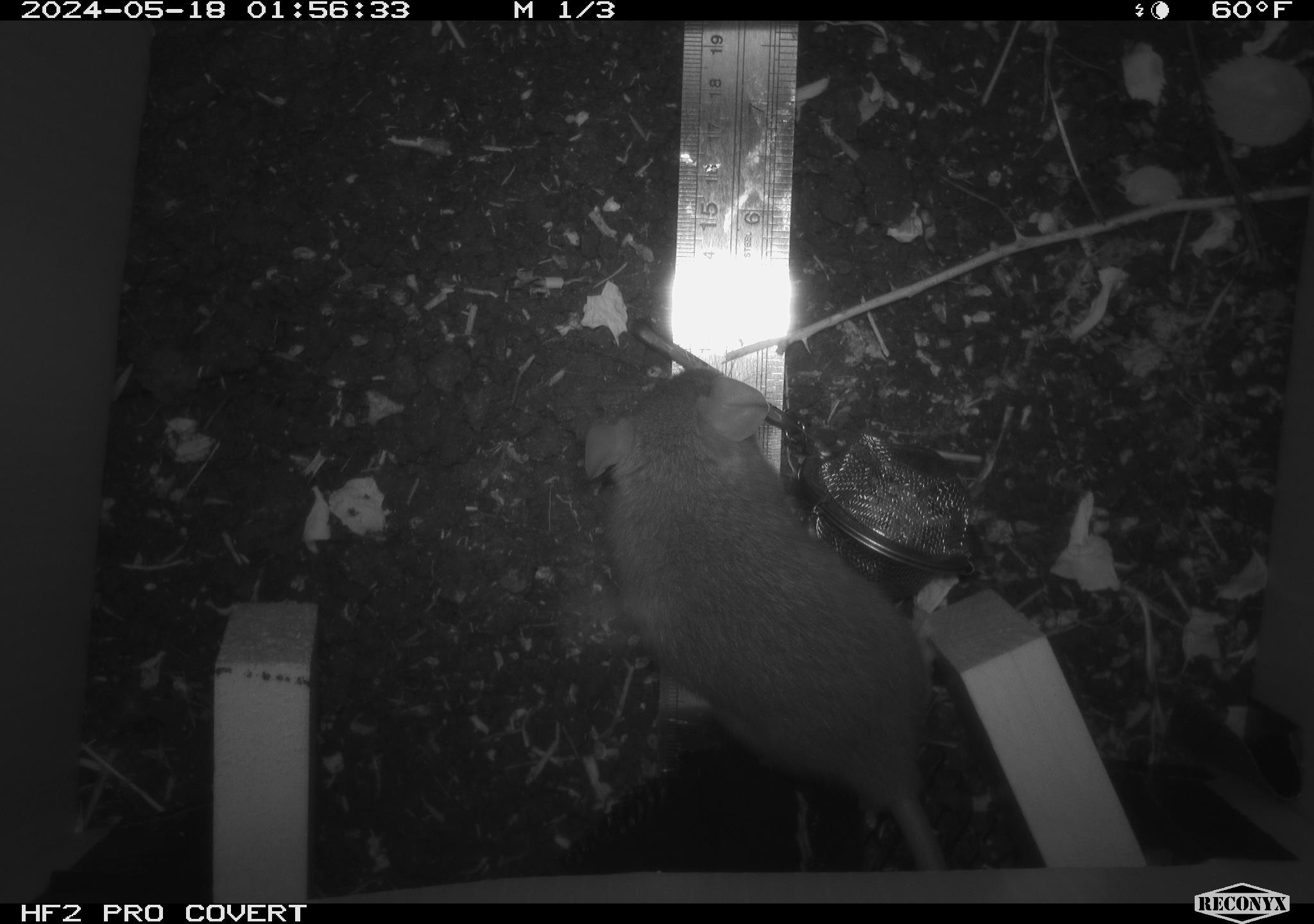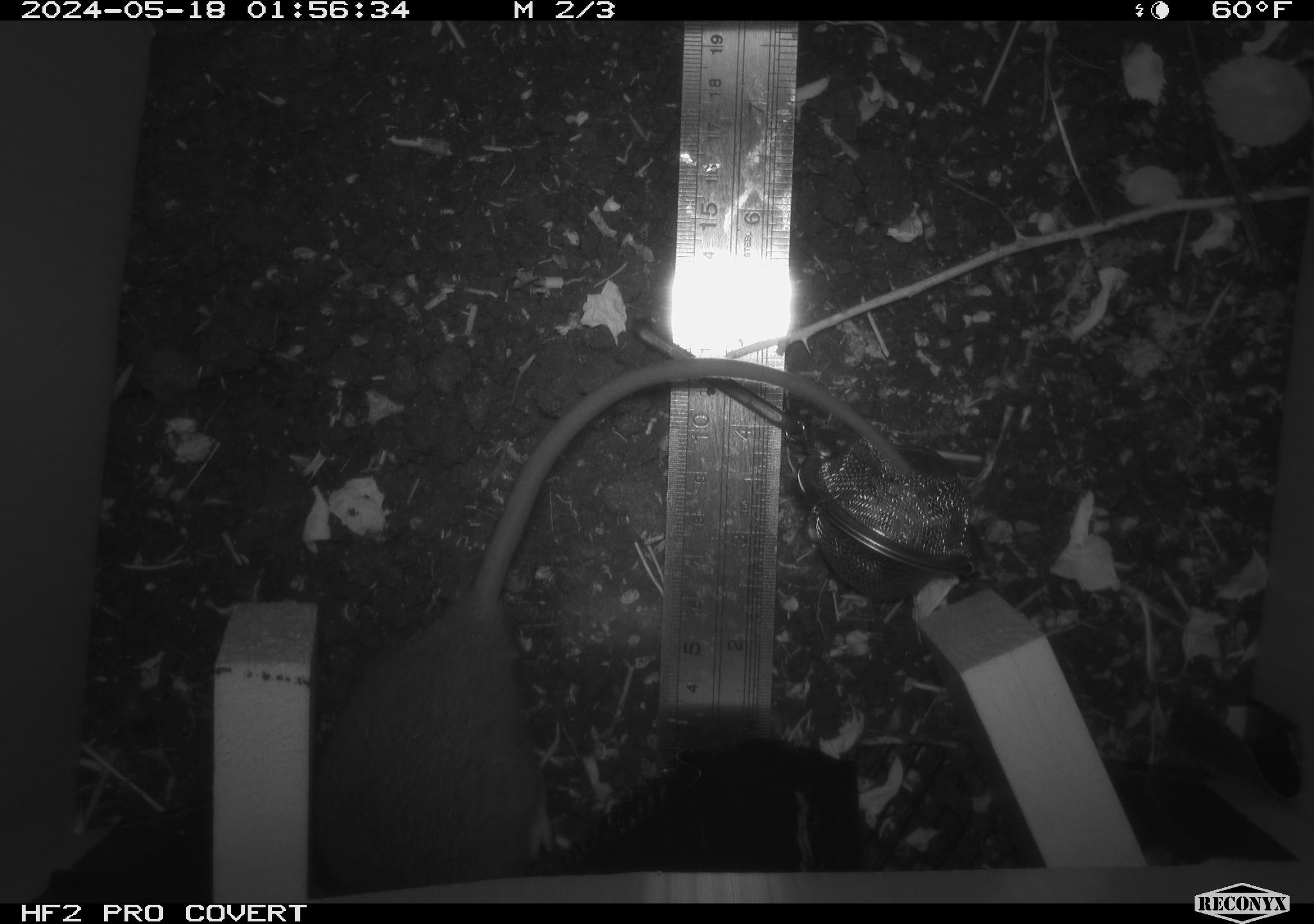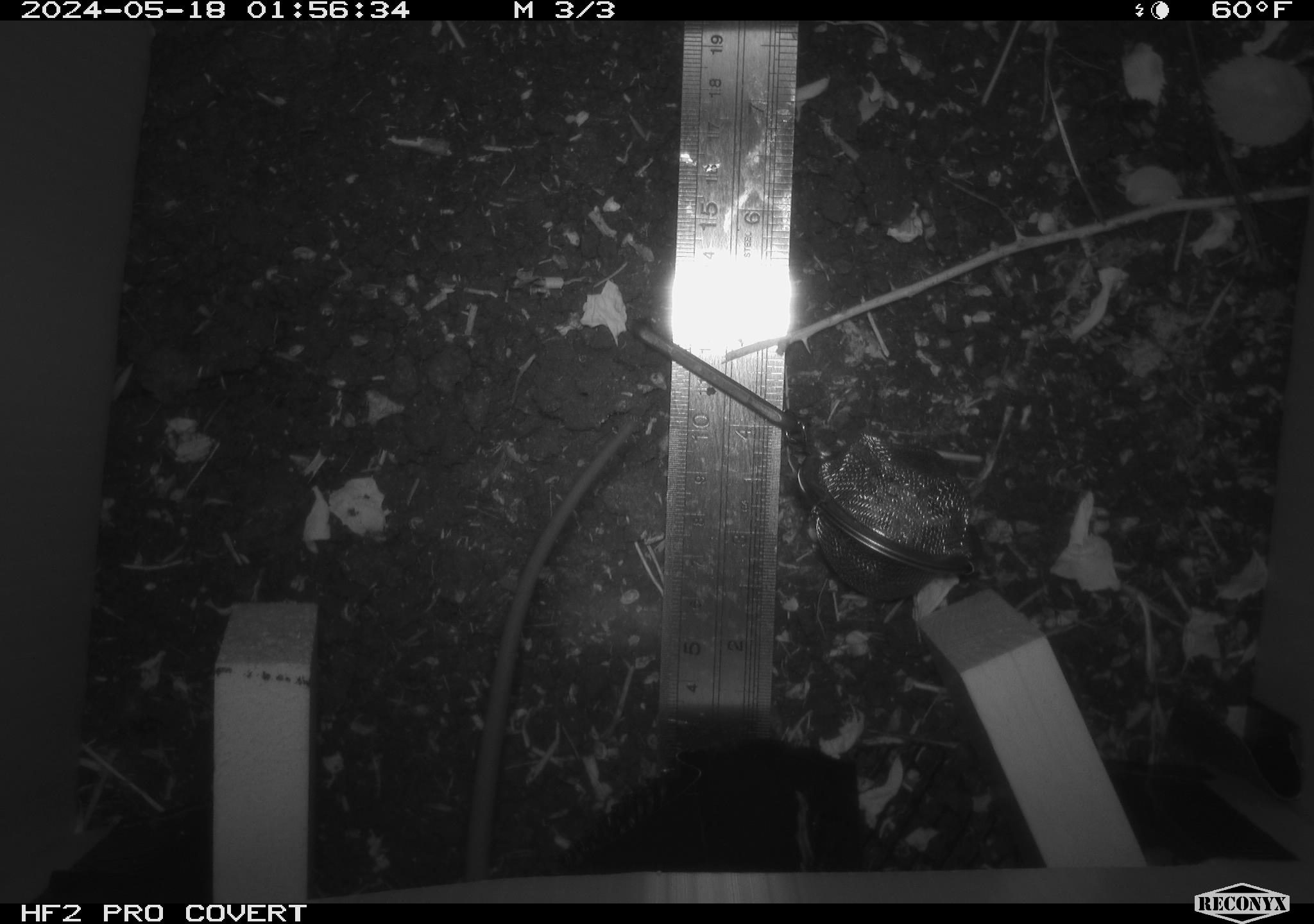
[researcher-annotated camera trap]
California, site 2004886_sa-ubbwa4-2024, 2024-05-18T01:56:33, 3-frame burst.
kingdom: Animalia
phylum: Chordata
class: Mammalia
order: Rodentia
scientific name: Rodentia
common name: woodrat or rat or mouse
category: woodrat or rat or mouse species